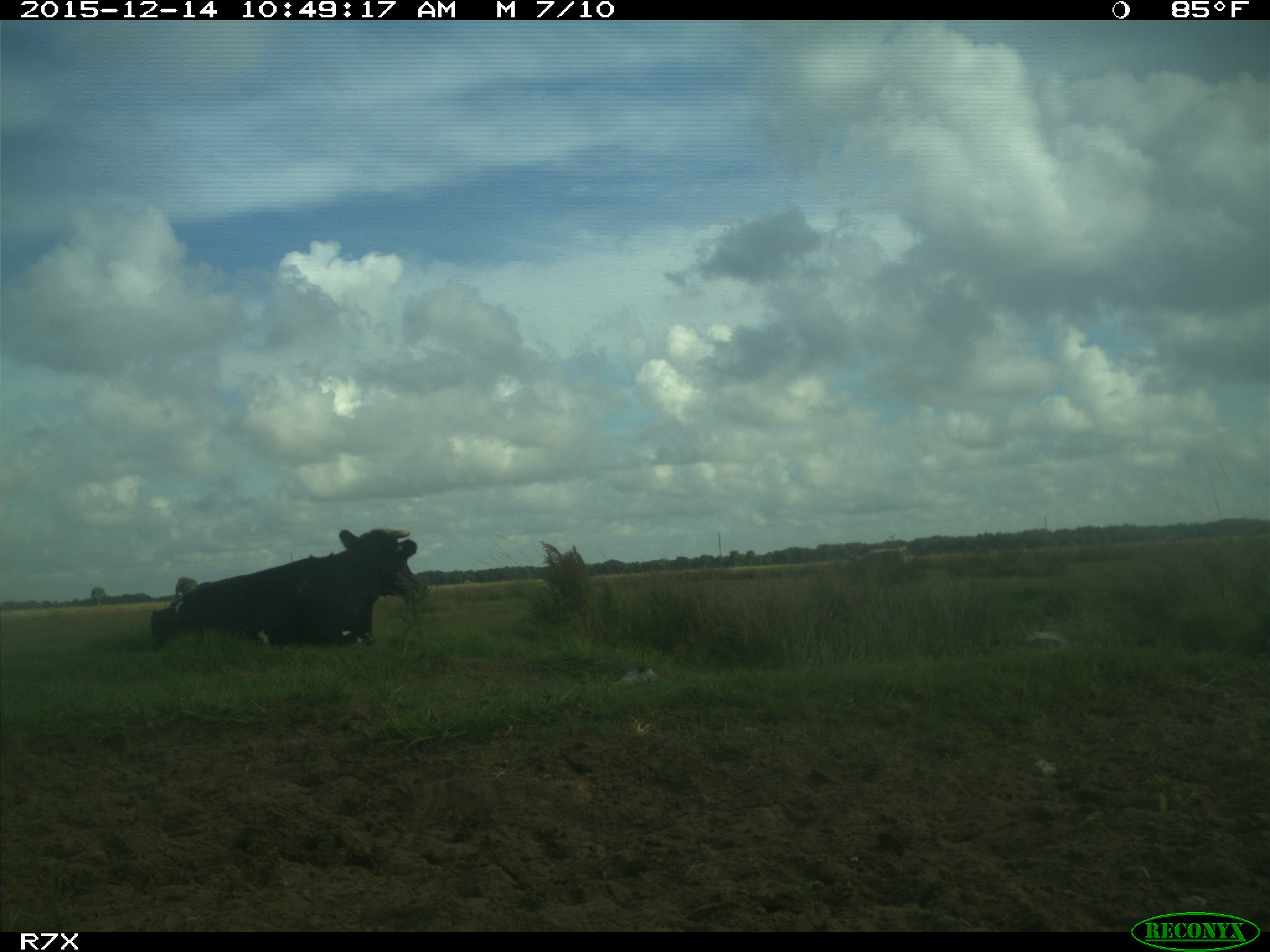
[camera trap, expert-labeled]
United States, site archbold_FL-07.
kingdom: Animalia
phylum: Chordata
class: Mammalia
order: Artiodactyla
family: Bovidae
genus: Bos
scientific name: Bos taurus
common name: domestic cow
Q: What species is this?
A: Bos taurus (domestic cow).